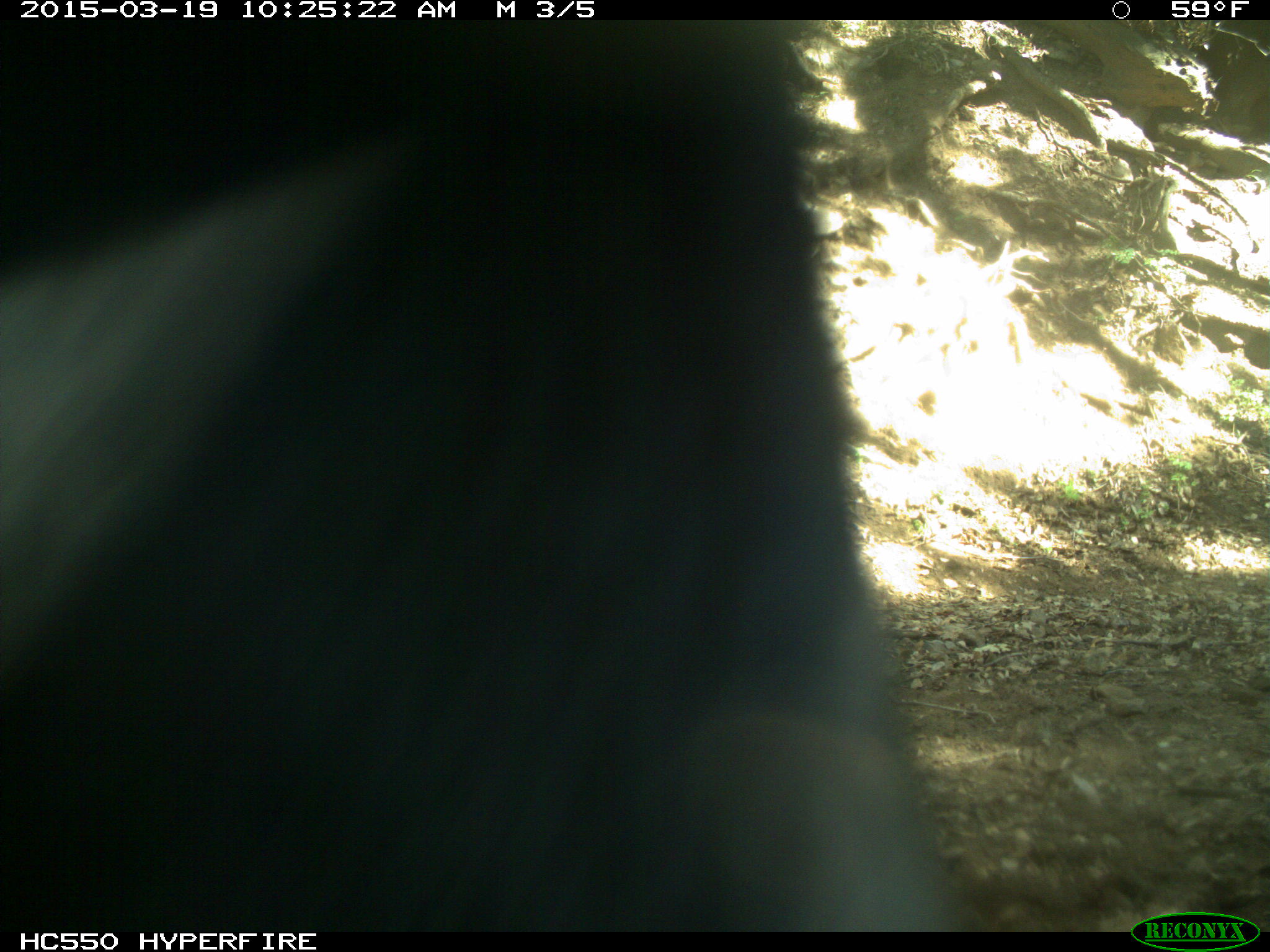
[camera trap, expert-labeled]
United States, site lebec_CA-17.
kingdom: Animalia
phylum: Chordata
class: Mammalia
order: Artiodactyla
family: Bovidae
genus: Bos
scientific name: Bos taurus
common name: domestic cow